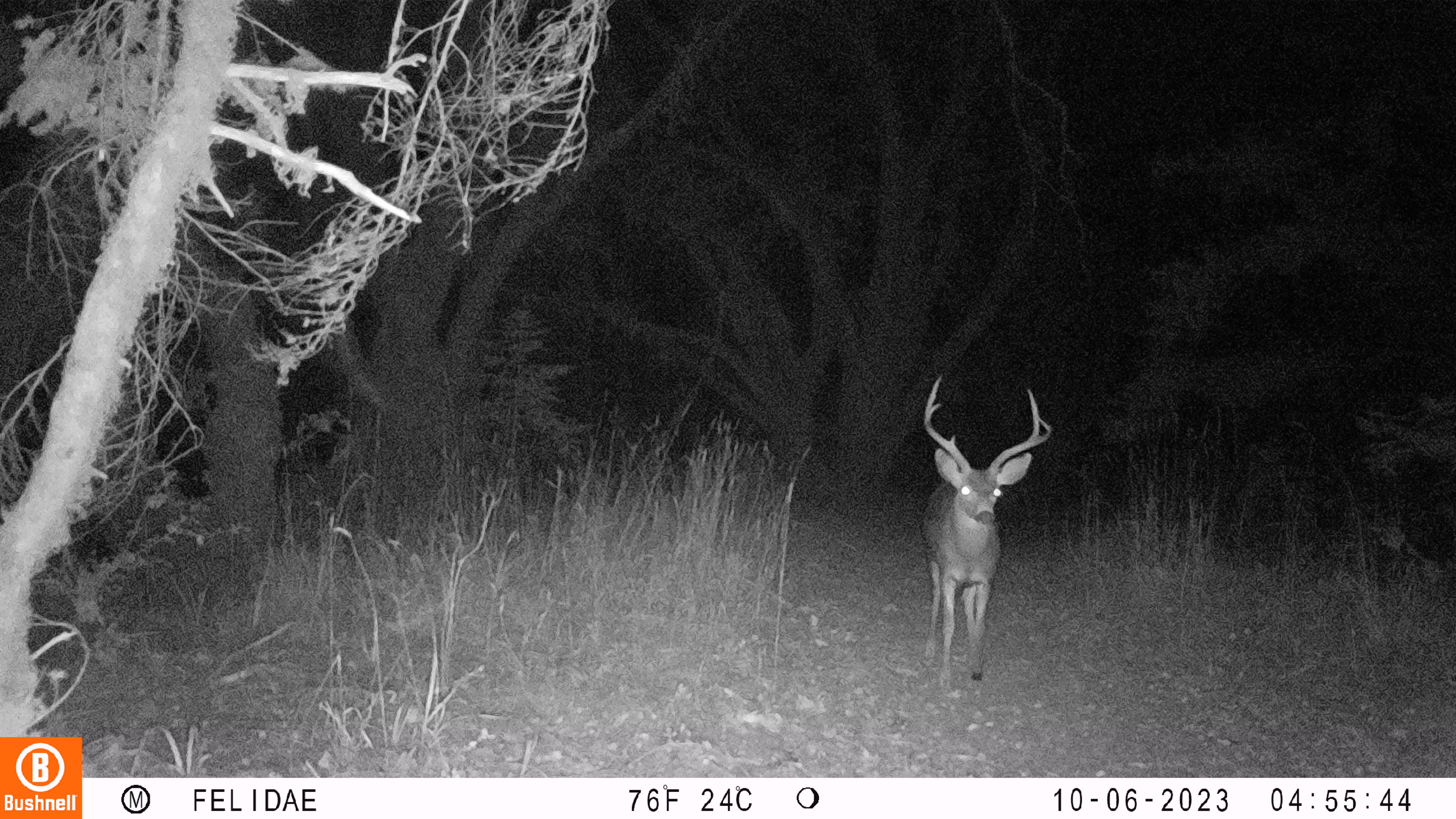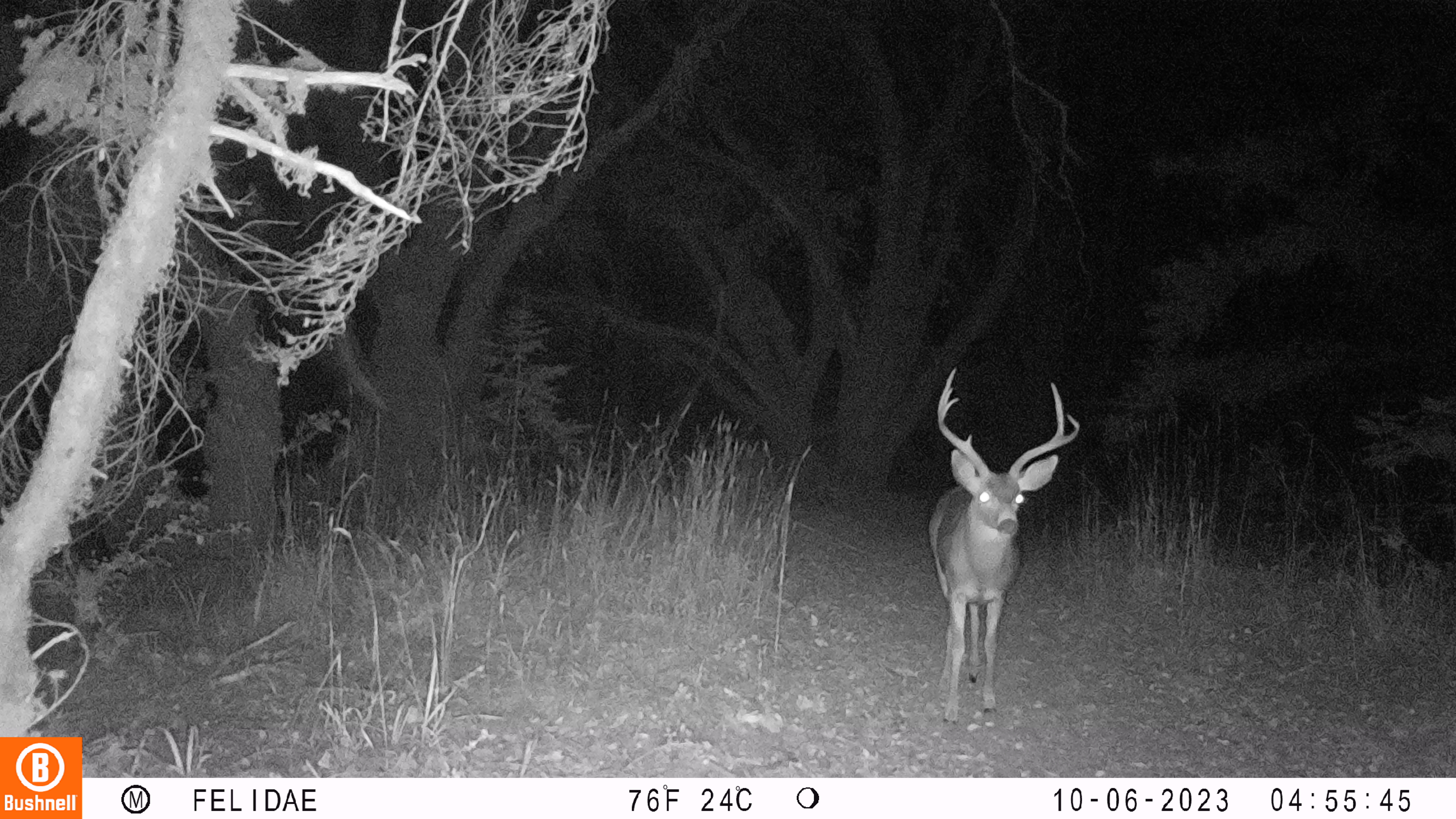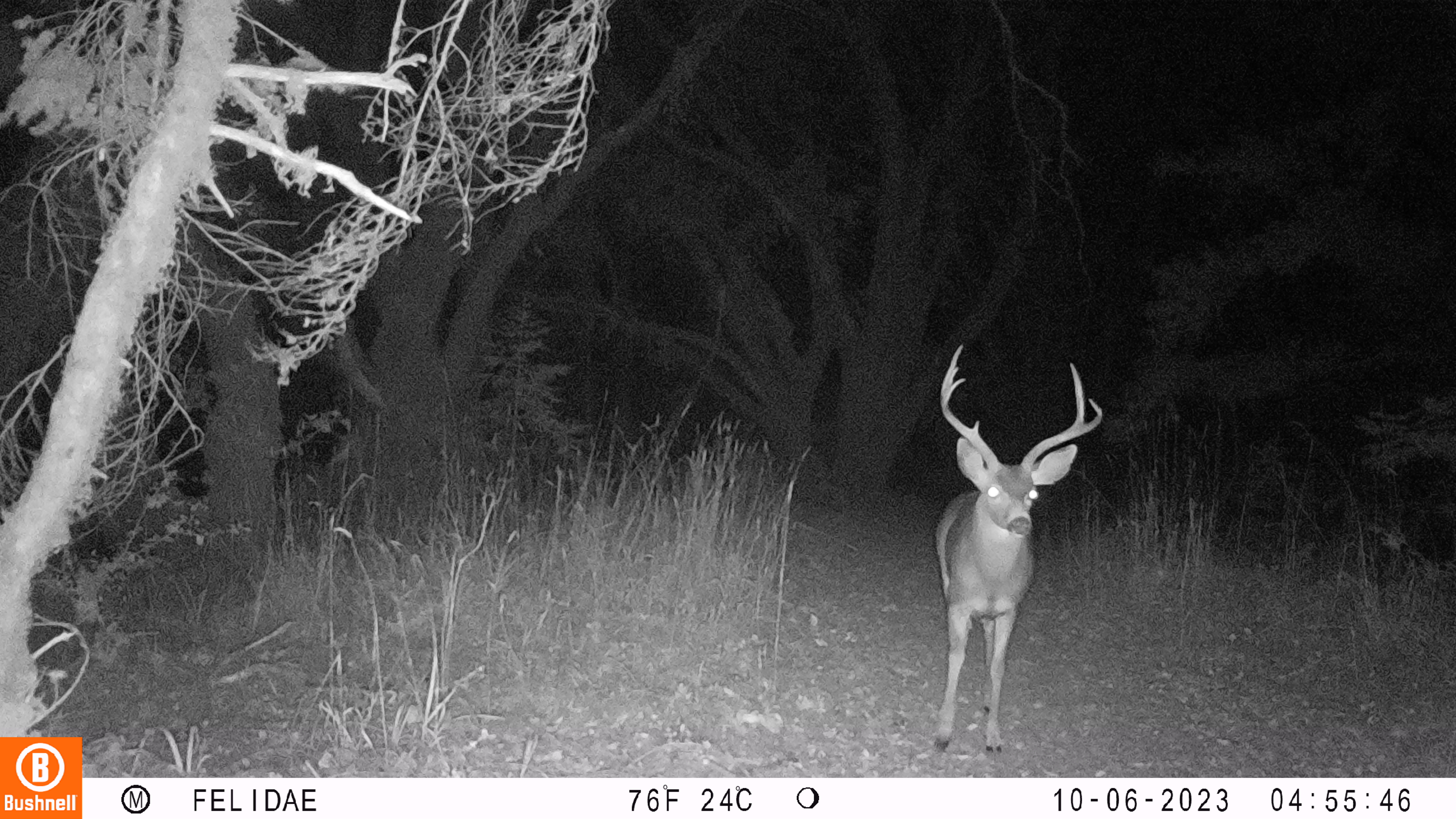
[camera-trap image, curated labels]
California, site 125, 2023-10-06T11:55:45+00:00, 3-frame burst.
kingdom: Animalia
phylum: Chordata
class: Mammalia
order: Artiodactyla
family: Cervidae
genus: Odocoileus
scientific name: Odocoileus hemionus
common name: mule deer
Mule deer (Odocoileus hemionus).